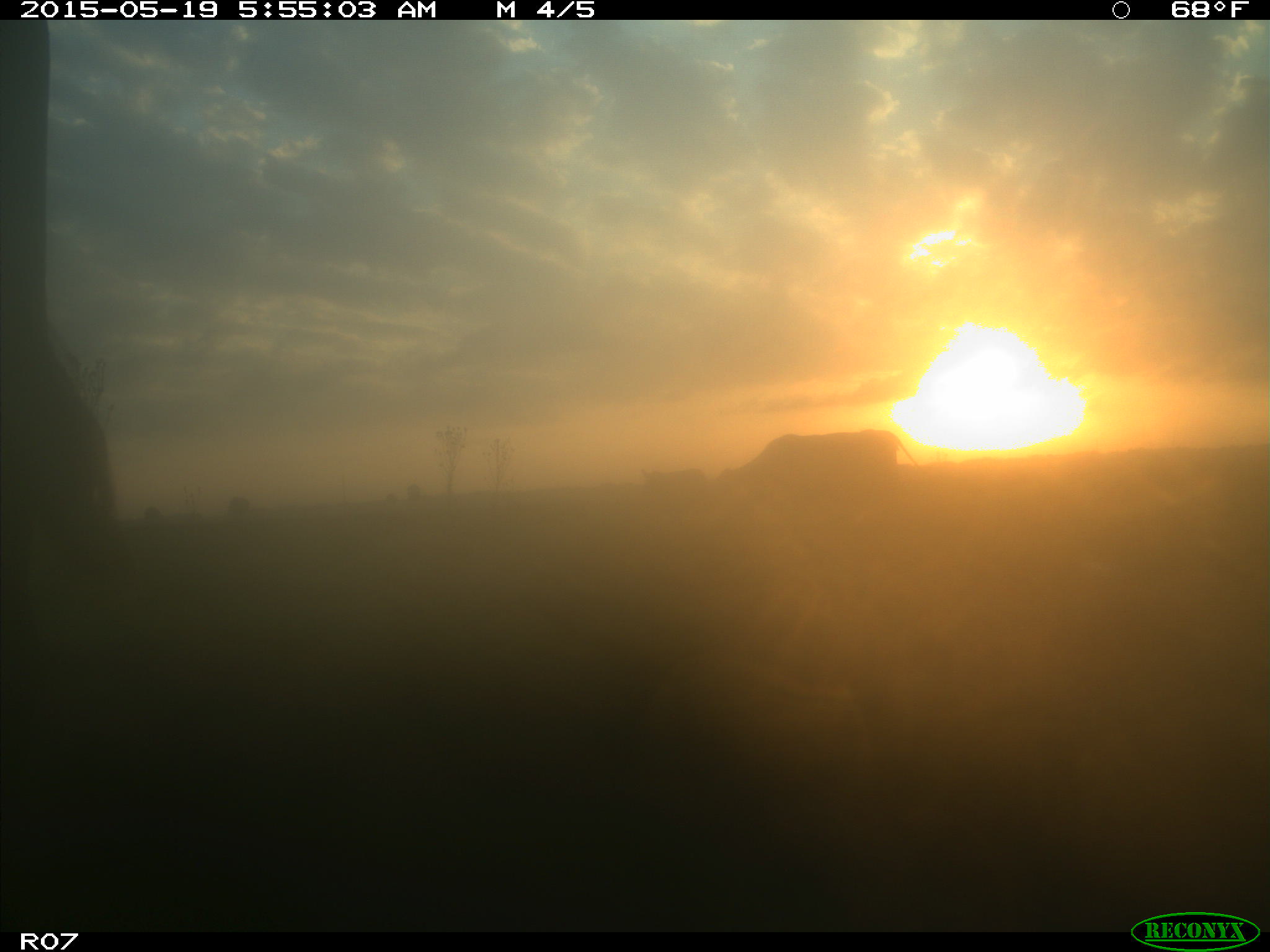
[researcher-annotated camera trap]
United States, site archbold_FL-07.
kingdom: Animalia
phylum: Chordata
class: Mammalia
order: Artiodactyla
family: Bovidae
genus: Bos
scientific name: Bos taurus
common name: domestic cow